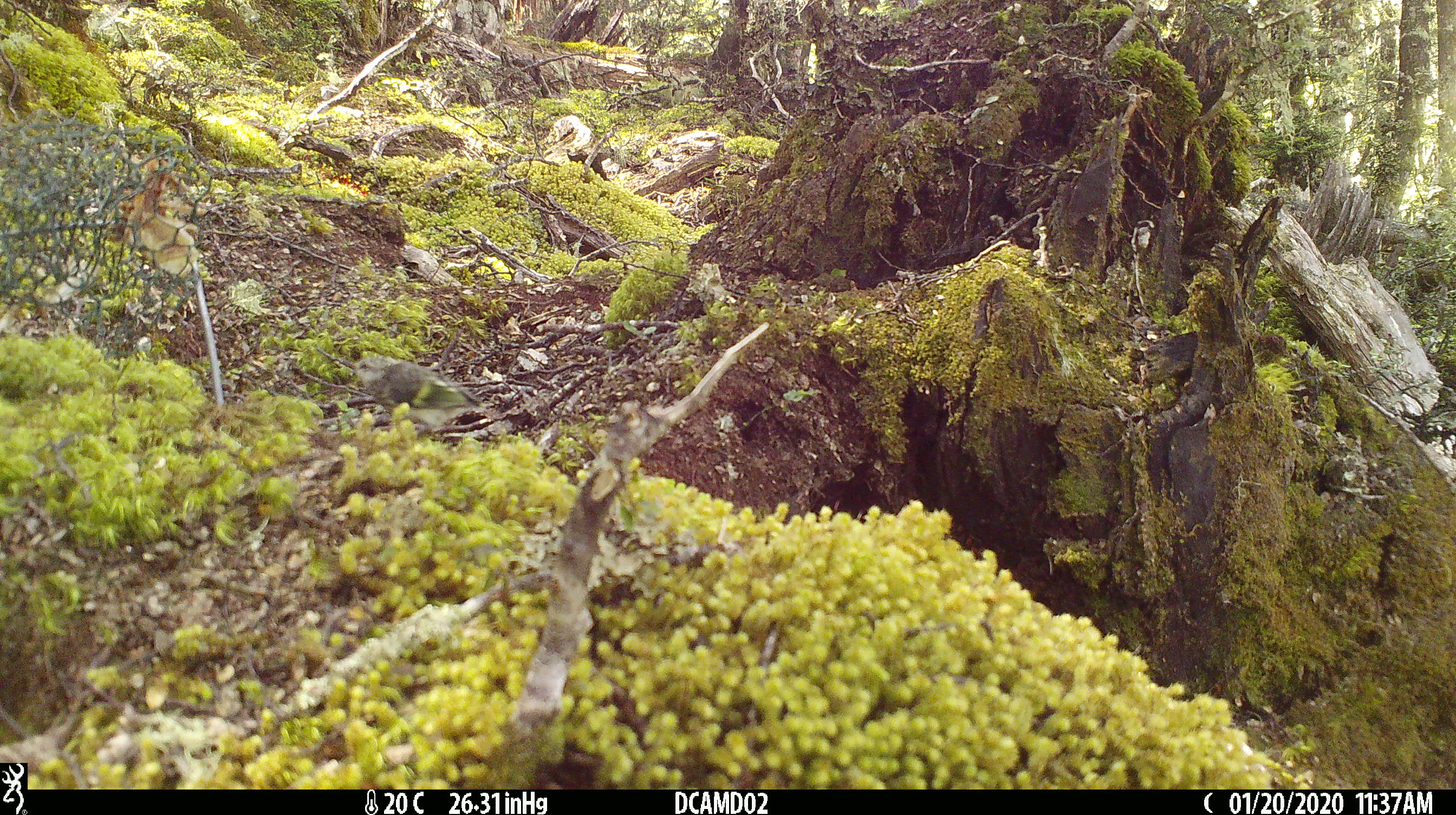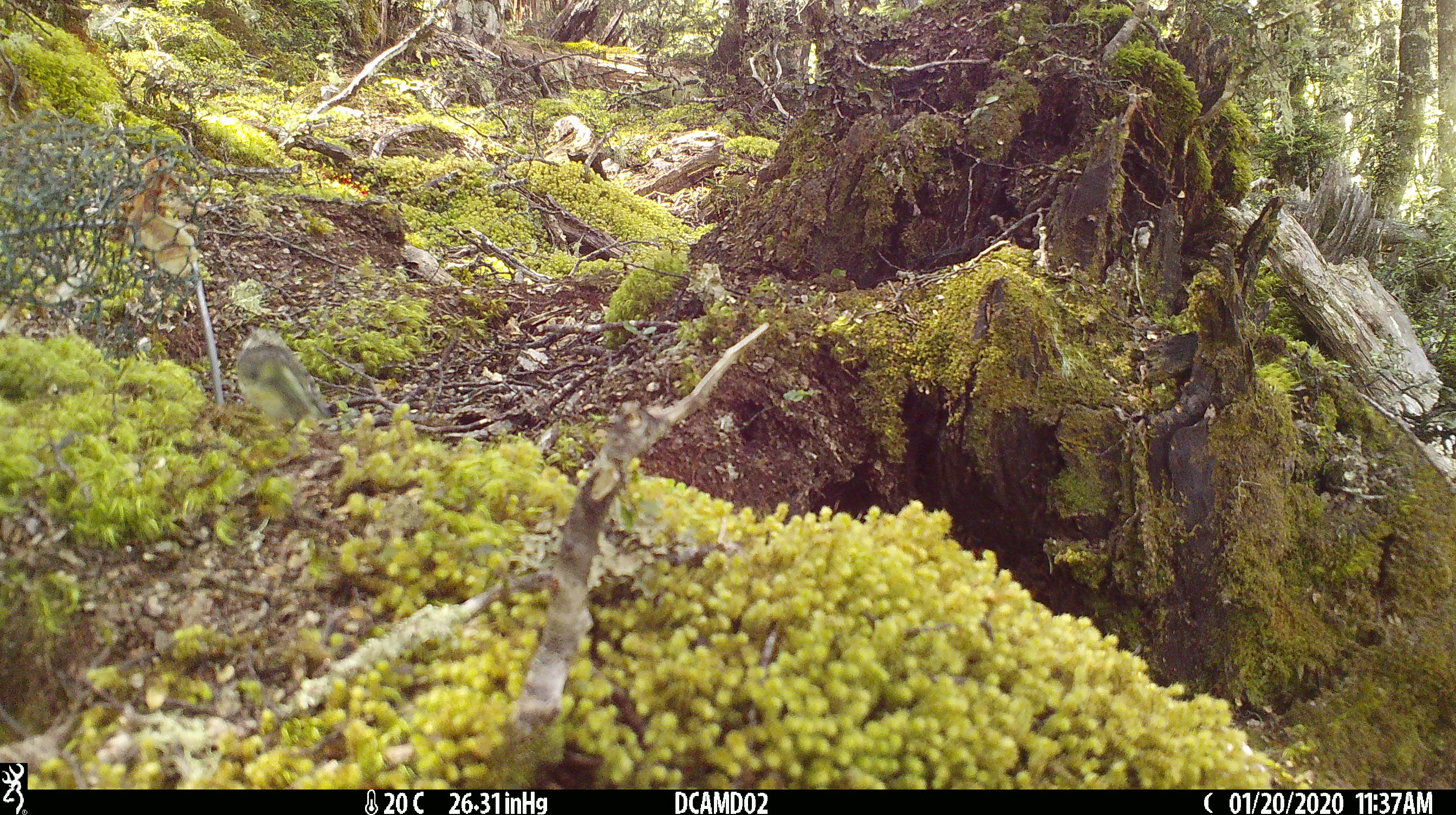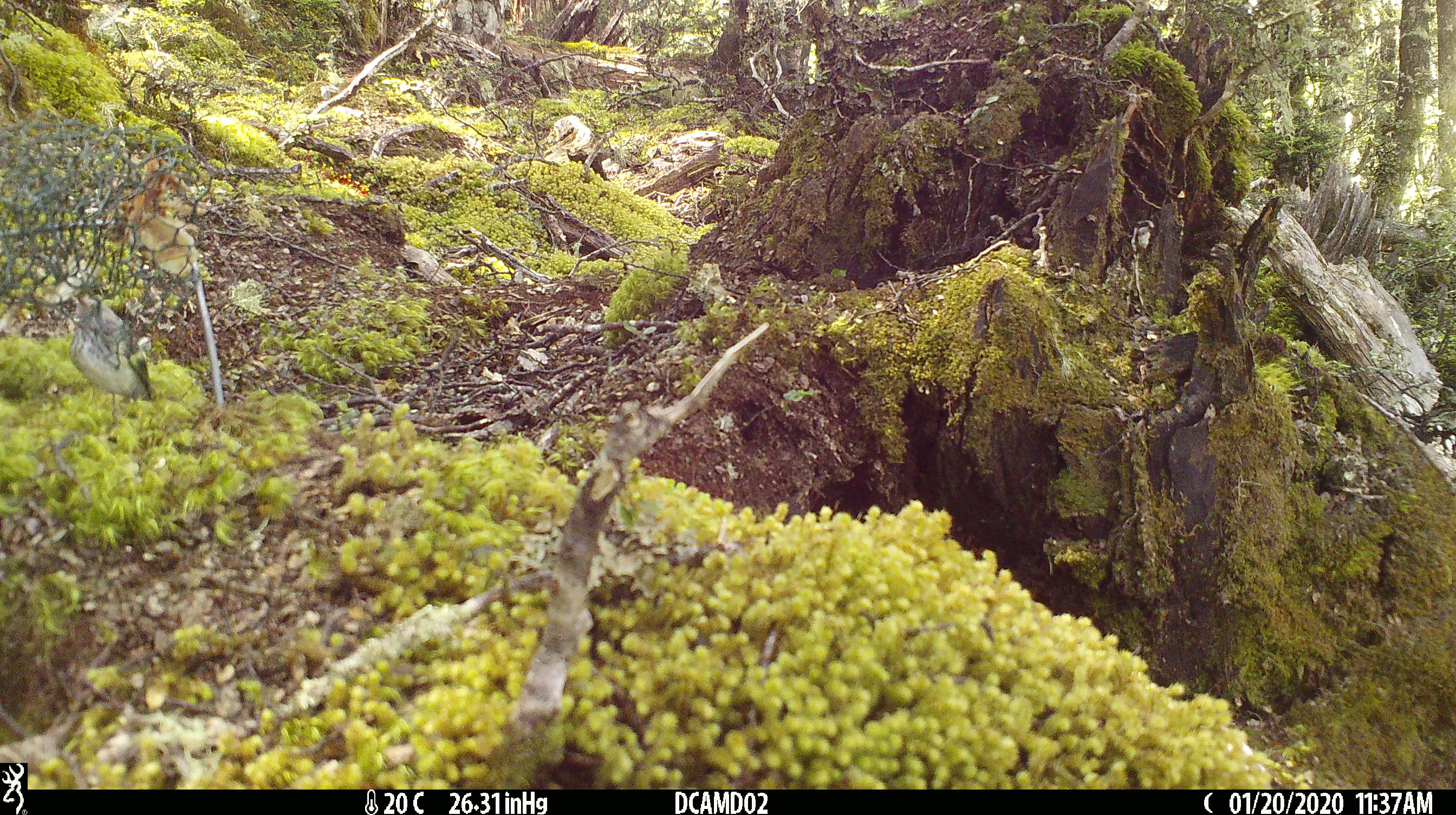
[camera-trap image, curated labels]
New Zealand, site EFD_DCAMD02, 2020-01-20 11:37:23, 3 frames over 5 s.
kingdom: Animalia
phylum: Chordata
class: Aves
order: Passeriformes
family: Acanthisittidae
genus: Acanthisitta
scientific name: Acanthisitta chloris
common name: rifleman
Rifleman (Acanthisitta chloris).